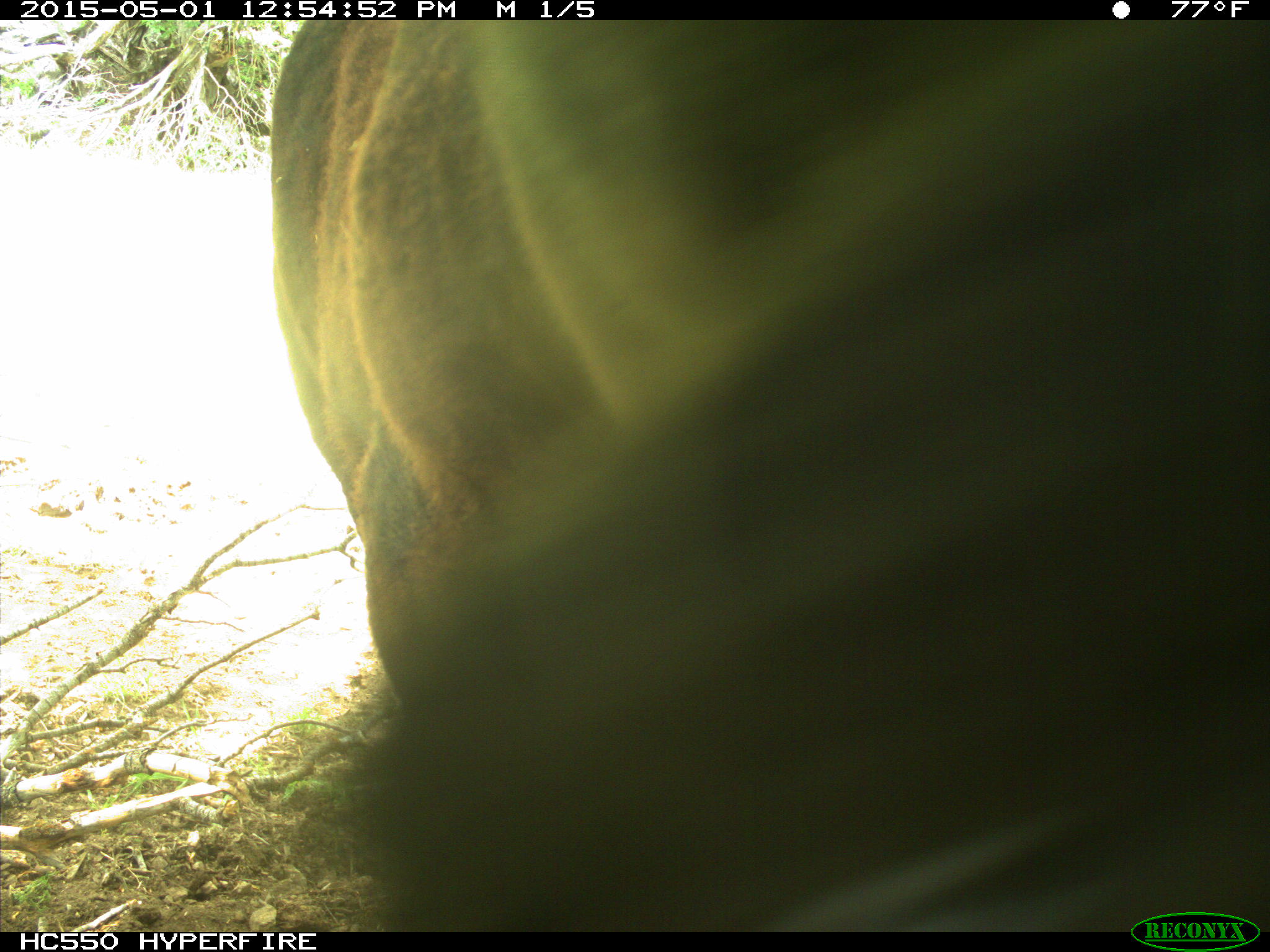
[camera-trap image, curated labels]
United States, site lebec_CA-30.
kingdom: Animalia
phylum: Chordata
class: Mammalia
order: Artiodactyla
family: Bovidae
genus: Bos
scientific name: Bos taurus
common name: domestic cow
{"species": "Bos taurus (domestic cow)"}